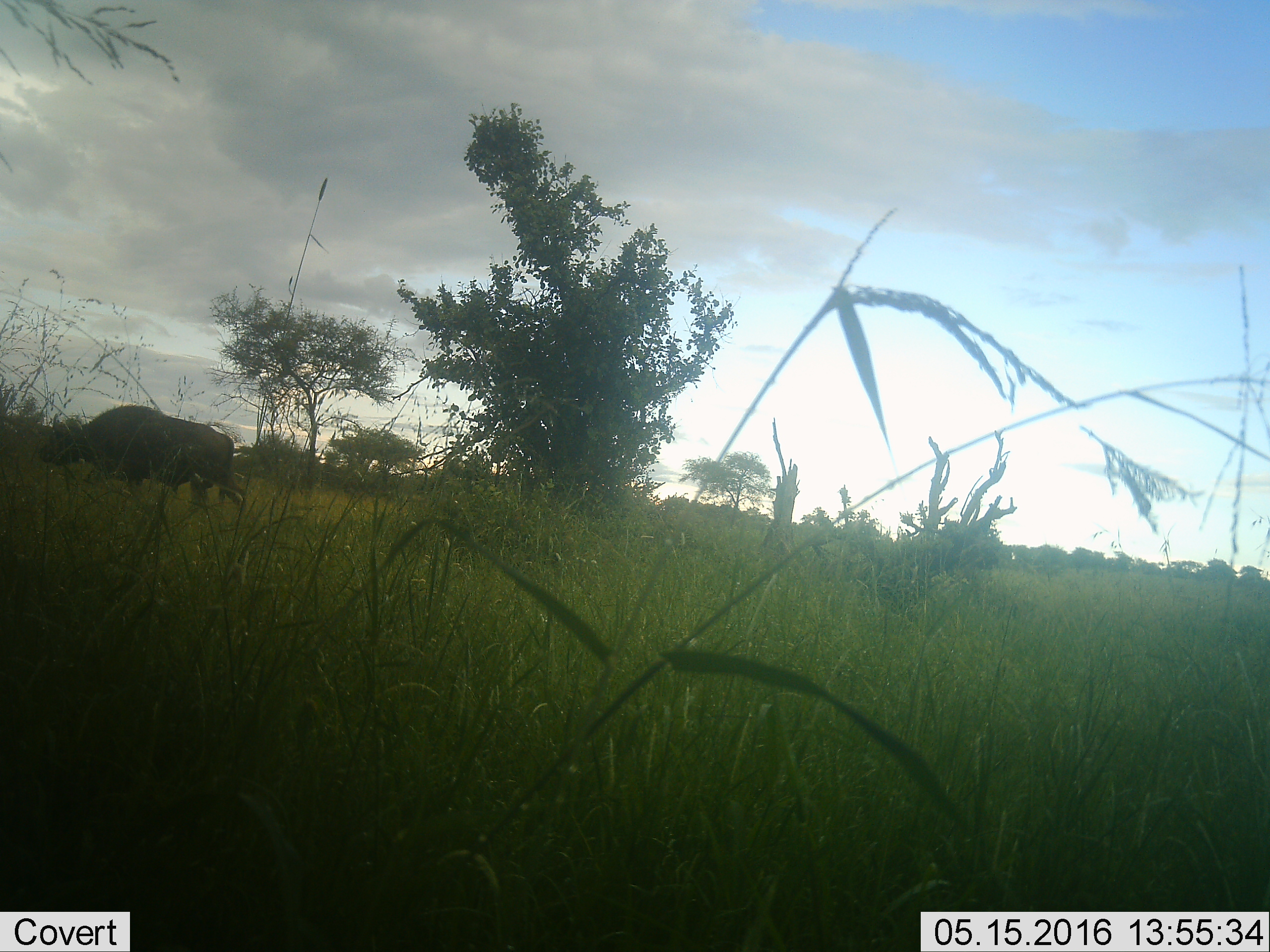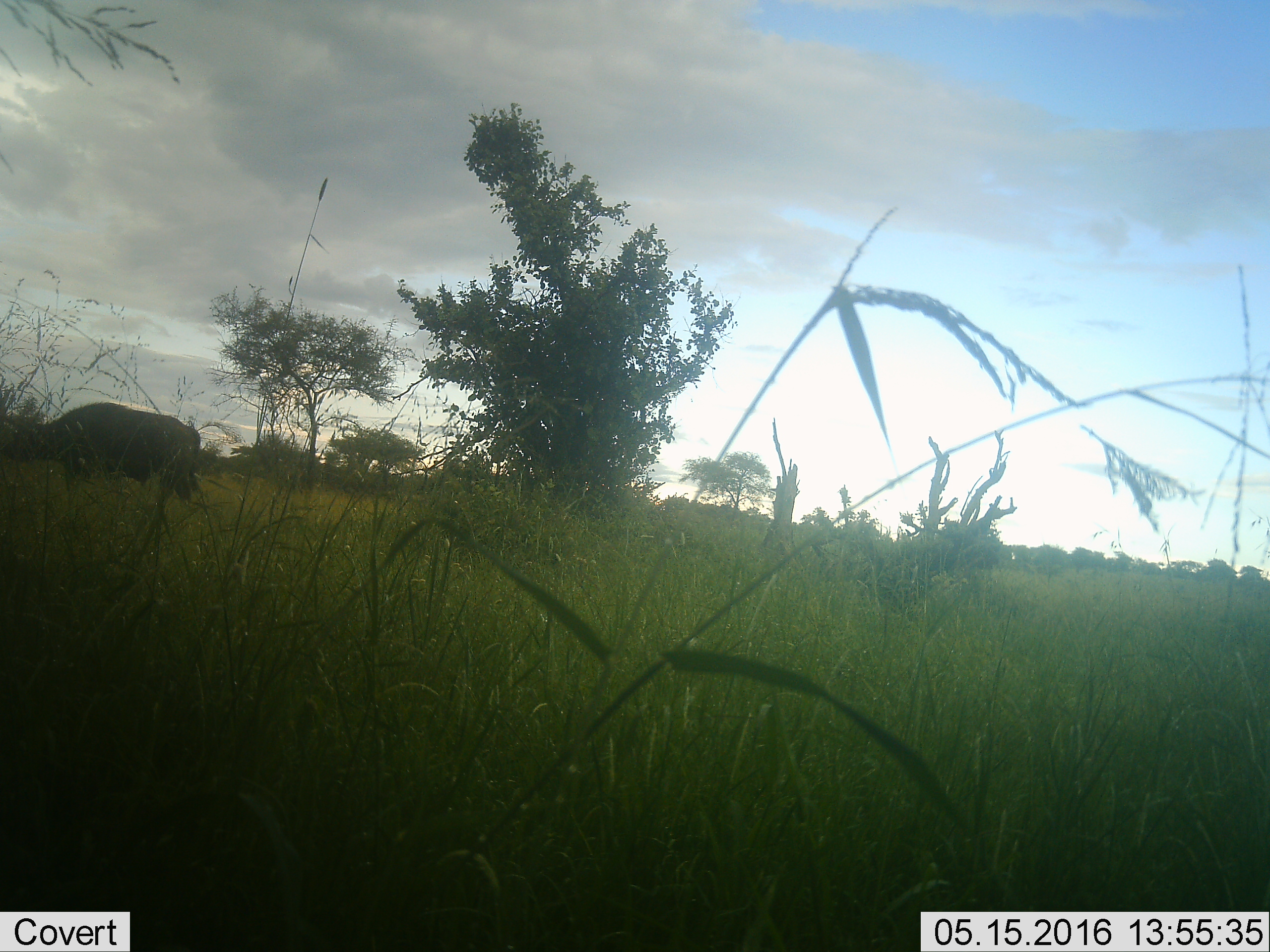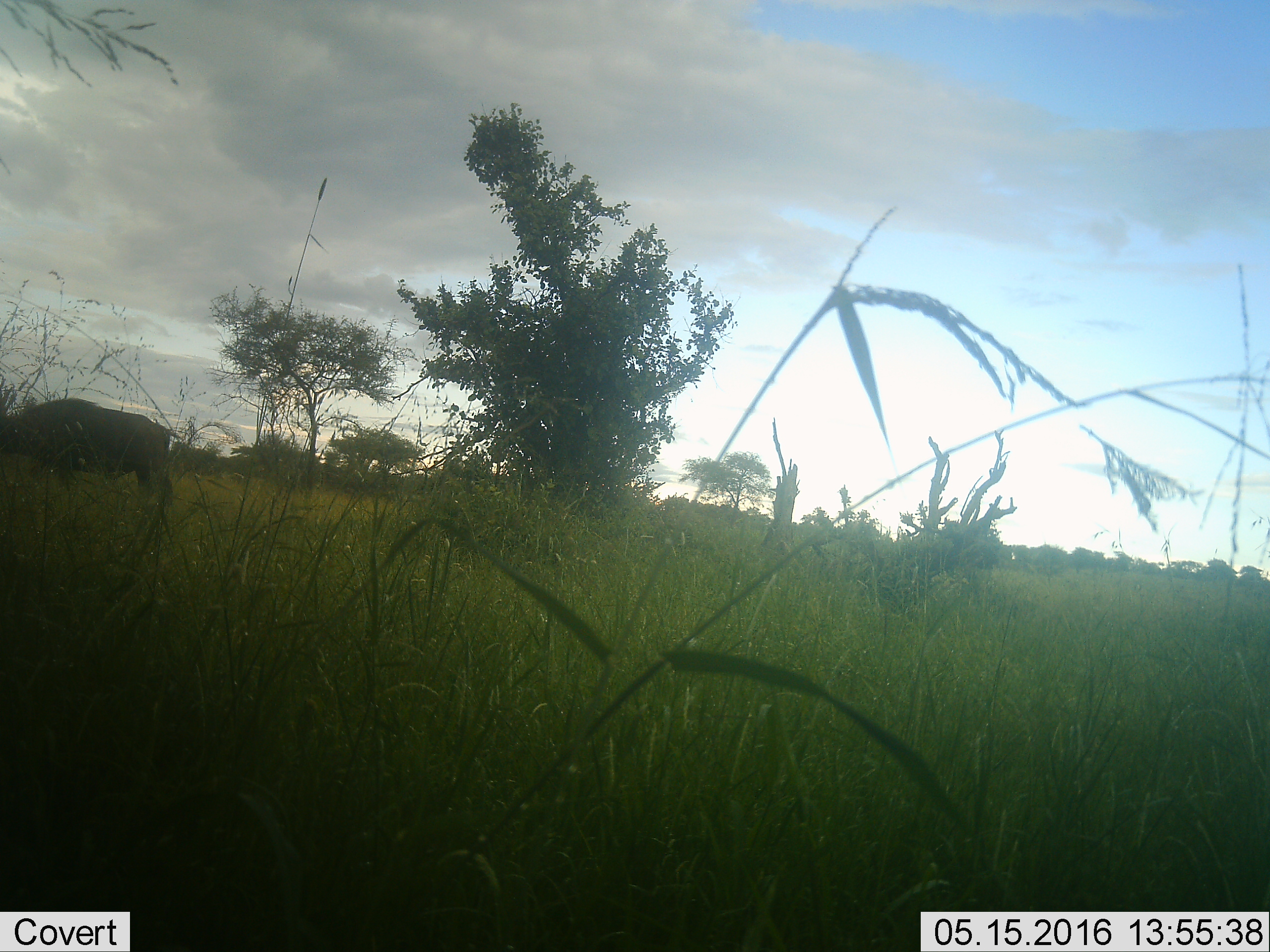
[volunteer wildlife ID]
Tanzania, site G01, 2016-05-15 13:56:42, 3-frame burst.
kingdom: Animalia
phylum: Chordata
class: Mammalia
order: Artiodactyla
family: Bovidae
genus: Syncerus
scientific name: Syncerus caffer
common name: cape buffalo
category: buffalo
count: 1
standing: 7%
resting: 0%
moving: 100%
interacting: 0%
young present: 0%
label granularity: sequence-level